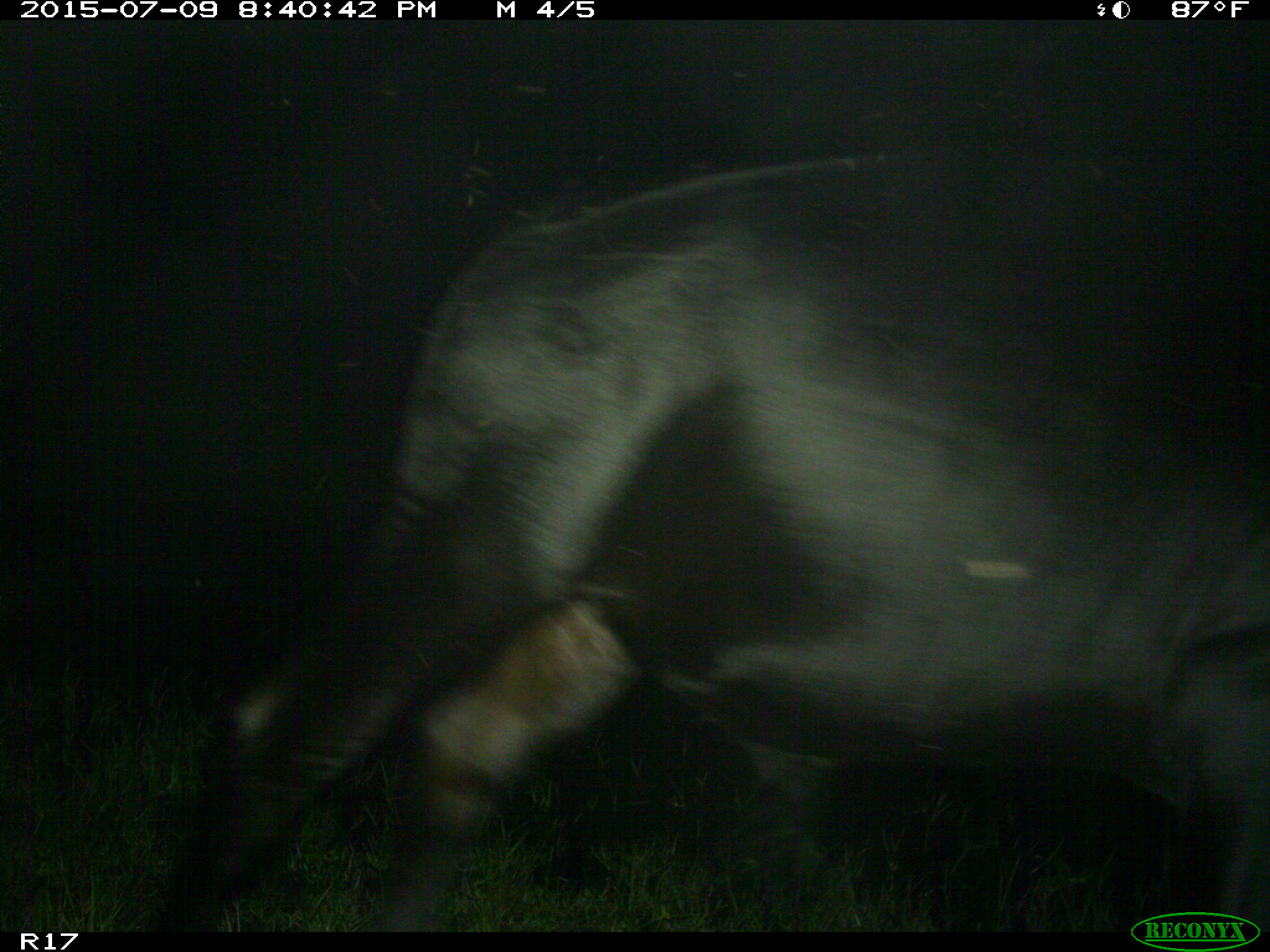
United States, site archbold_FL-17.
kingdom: Animalia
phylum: Chordata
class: Mammalia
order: Artiodactyla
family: Bovidae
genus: Bos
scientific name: Bos taurus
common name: domestic cow